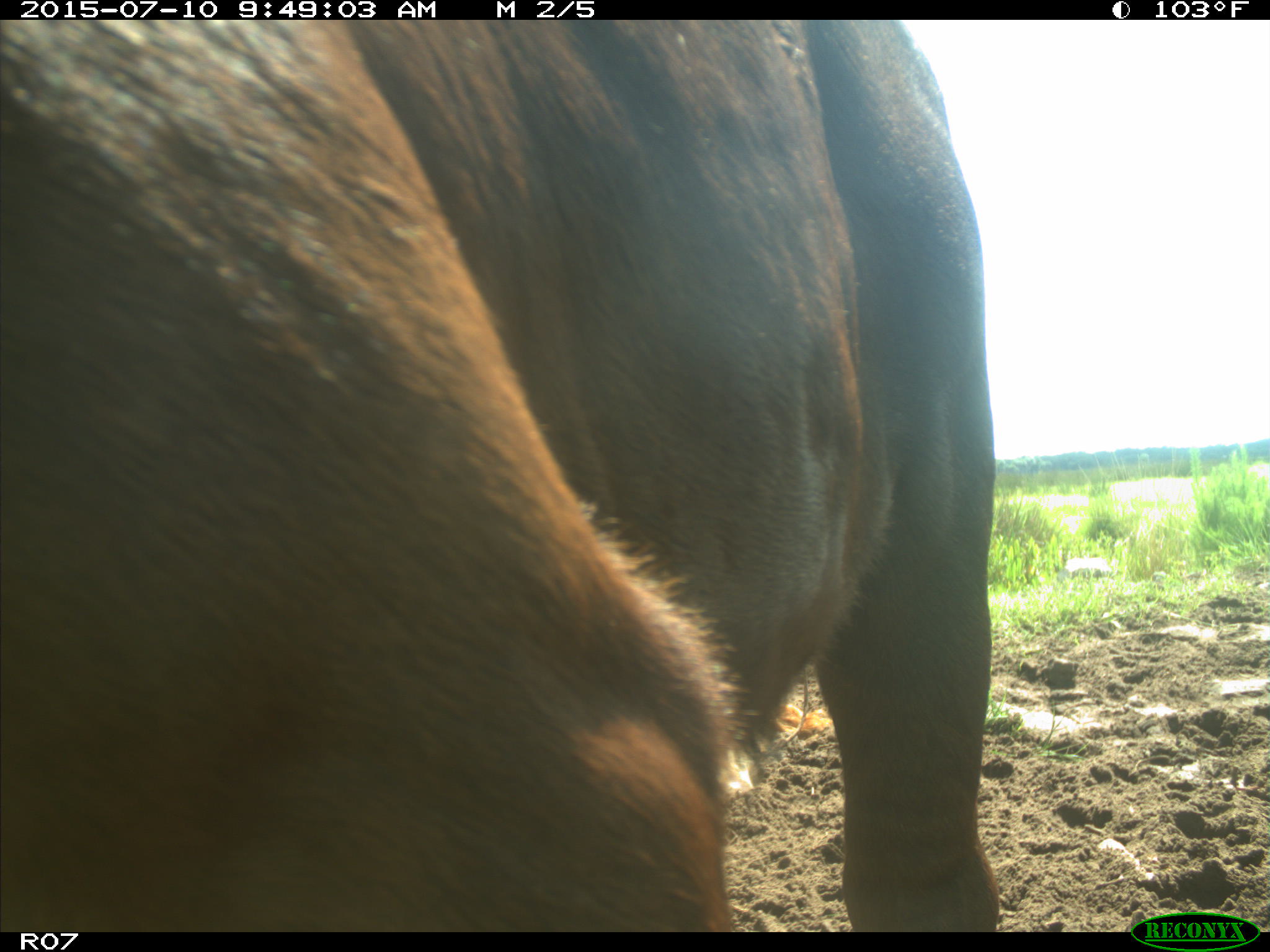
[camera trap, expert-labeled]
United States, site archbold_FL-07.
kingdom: Animalia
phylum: Chordata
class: Mammalia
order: Artiodactyla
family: Bovidae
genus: Bos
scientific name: Bos taurus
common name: domestic cow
Bos taurus (domestic cow).